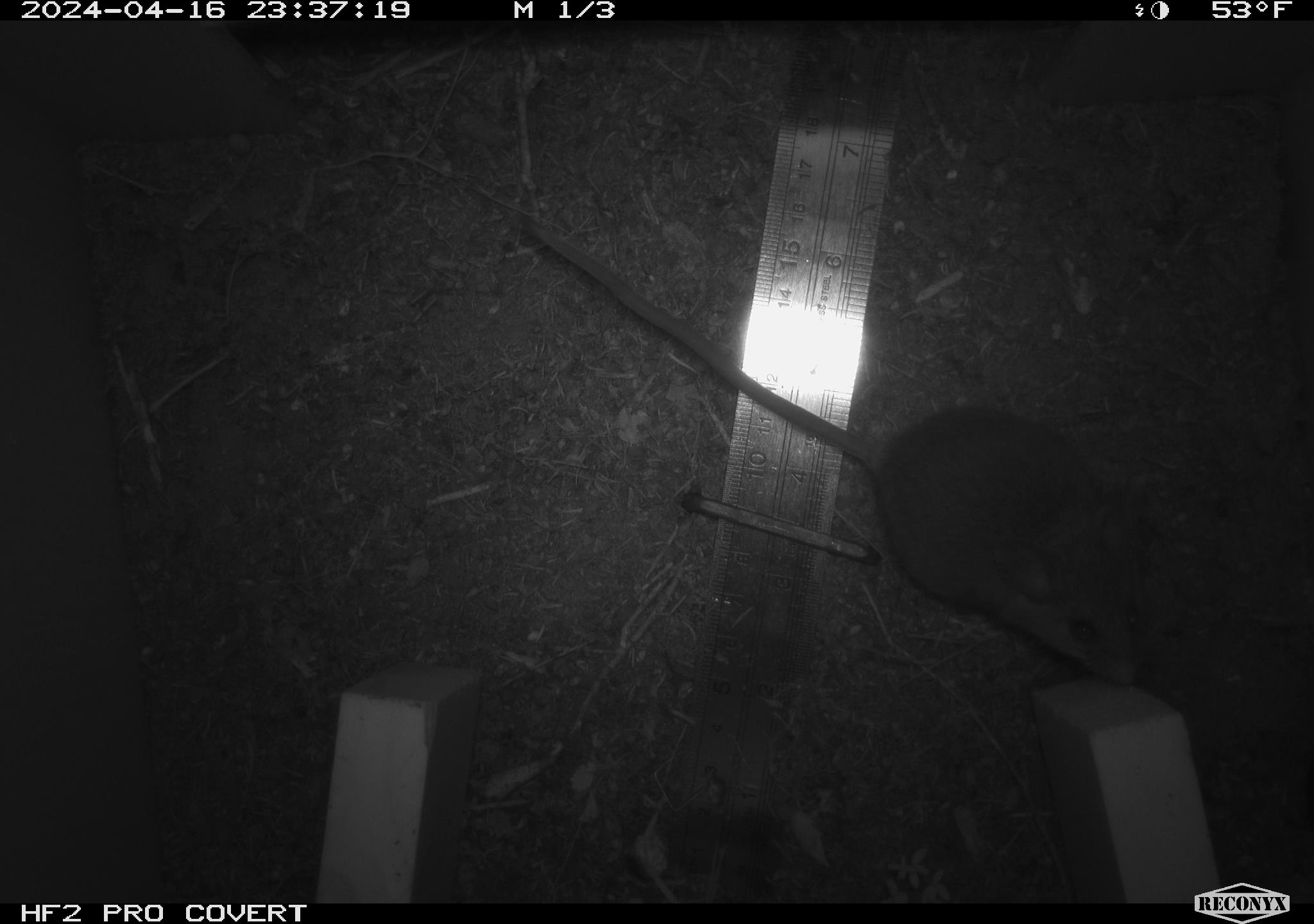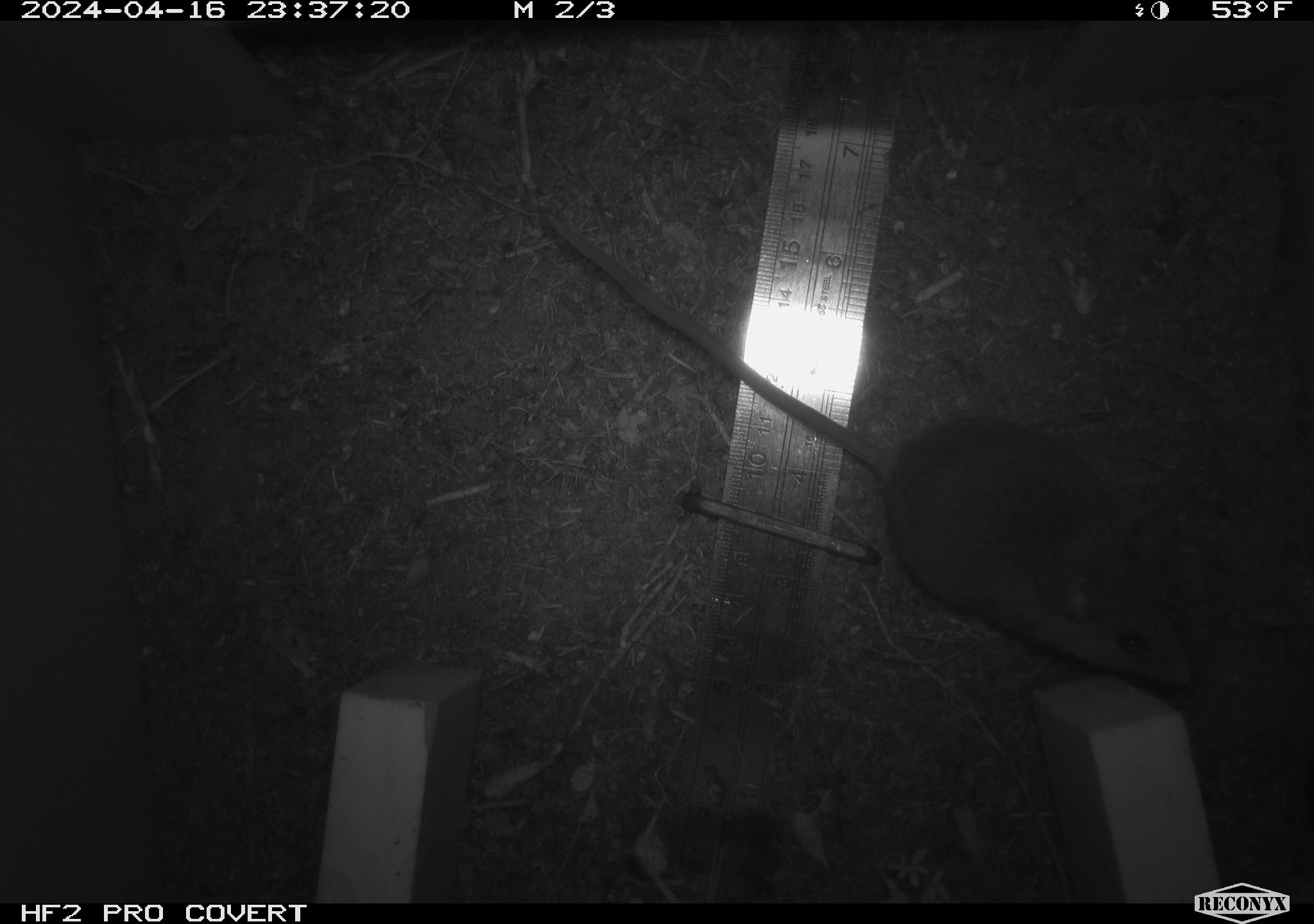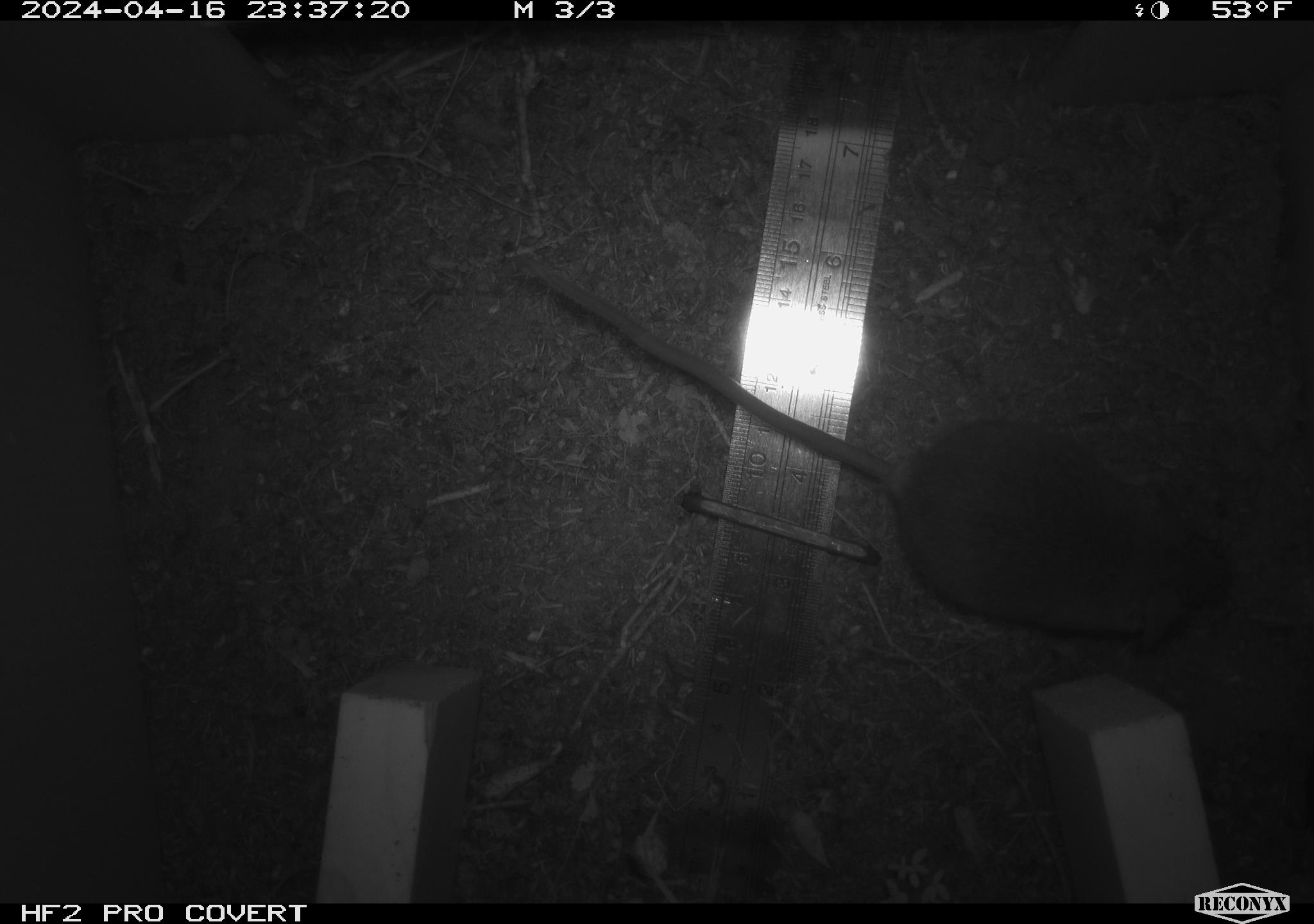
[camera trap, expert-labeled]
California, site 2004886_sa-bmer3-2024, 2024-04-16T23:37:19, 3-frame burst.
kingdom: Animalia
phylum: Chordata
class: Mammalia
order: Rodentia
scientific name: Rodentia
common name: woodrat or rat or mouse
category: woodrat or rat or mouse species